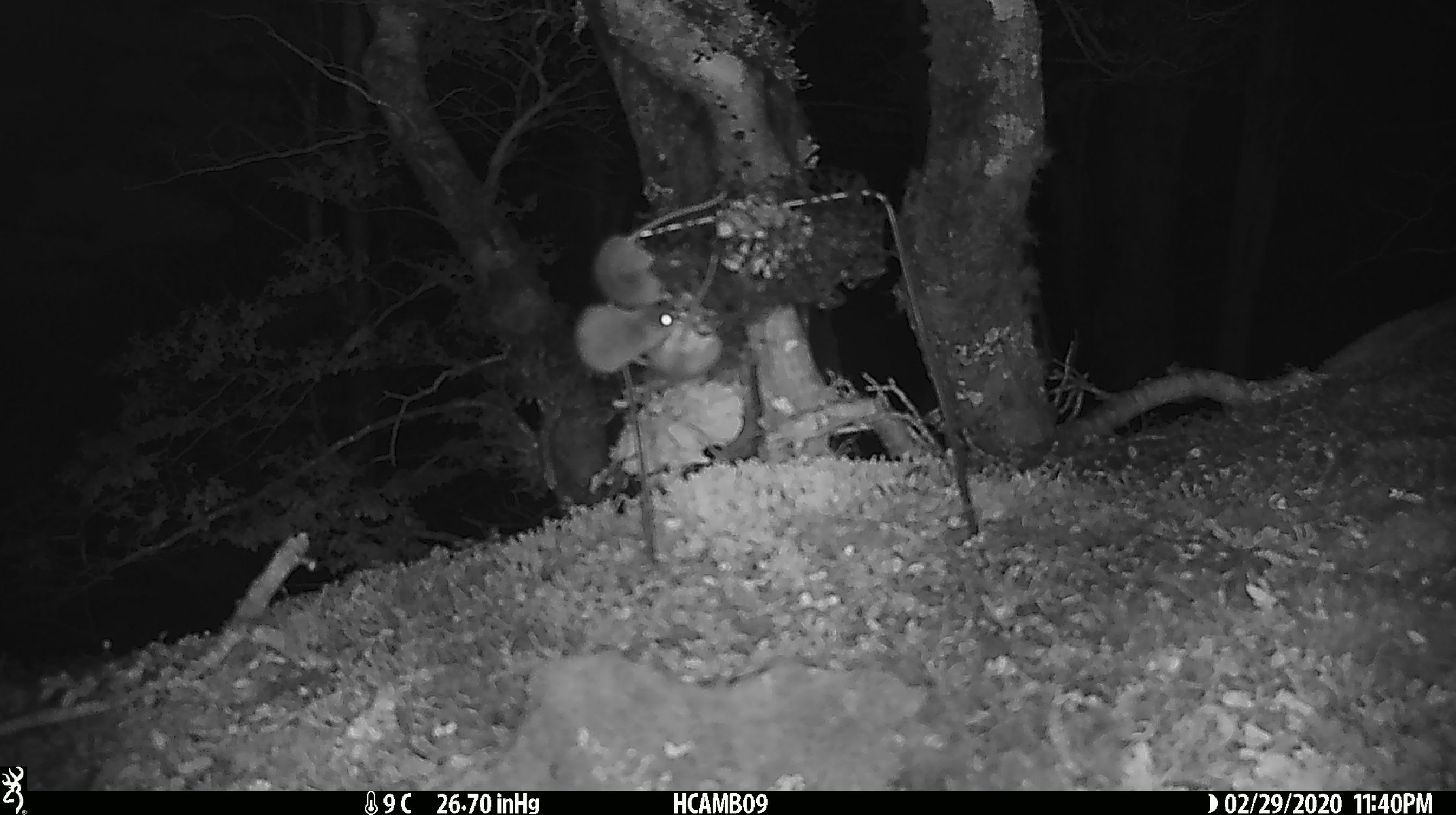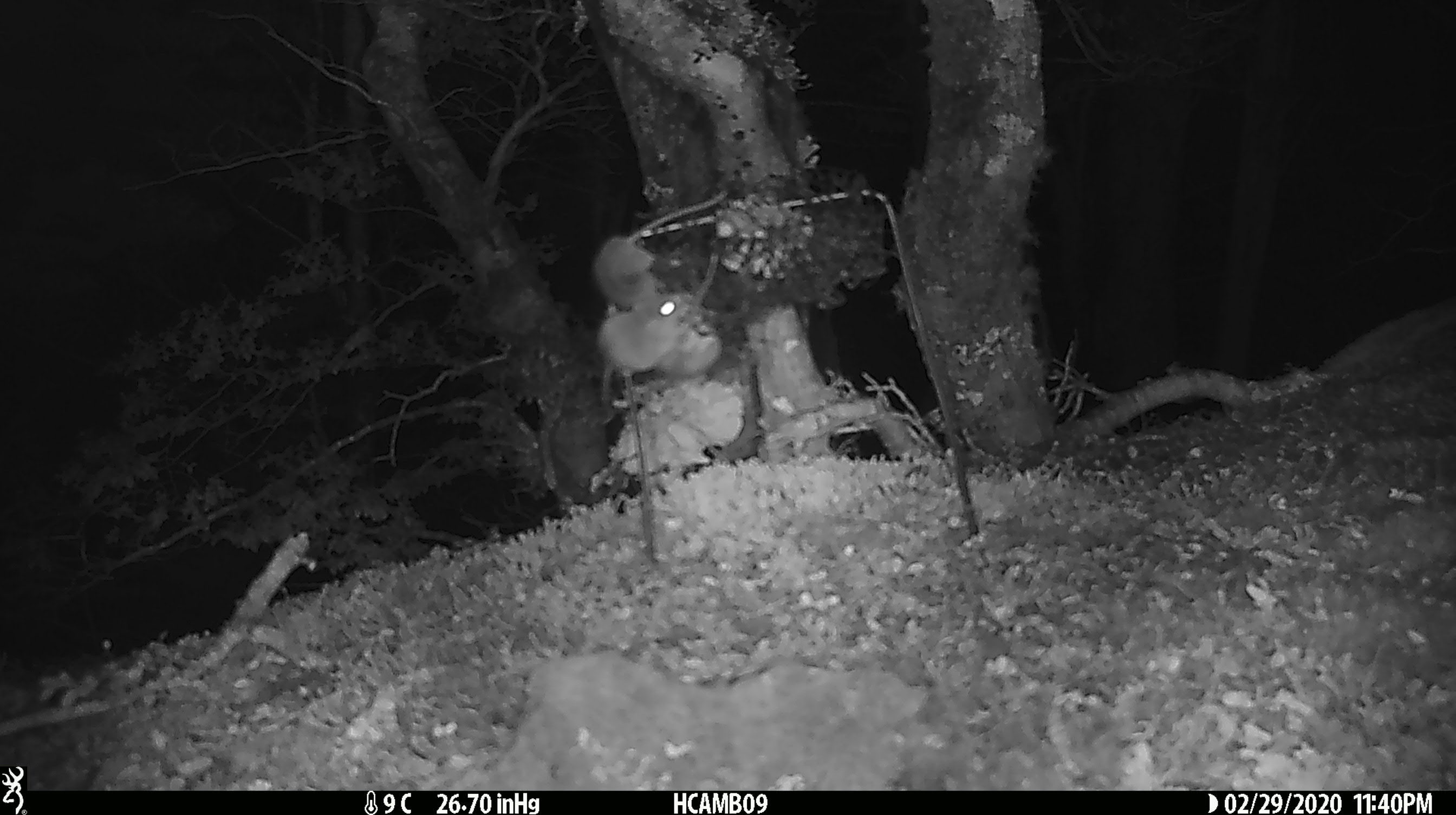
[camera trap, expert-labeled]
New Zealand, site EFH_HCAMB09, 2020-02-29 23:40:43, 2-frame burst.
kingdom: Animalia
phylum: Chordata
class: Mammalia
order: Rodentia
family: Muridae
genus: Mus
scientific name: Mus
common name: mouse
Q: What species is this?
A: Mouse (Mus).